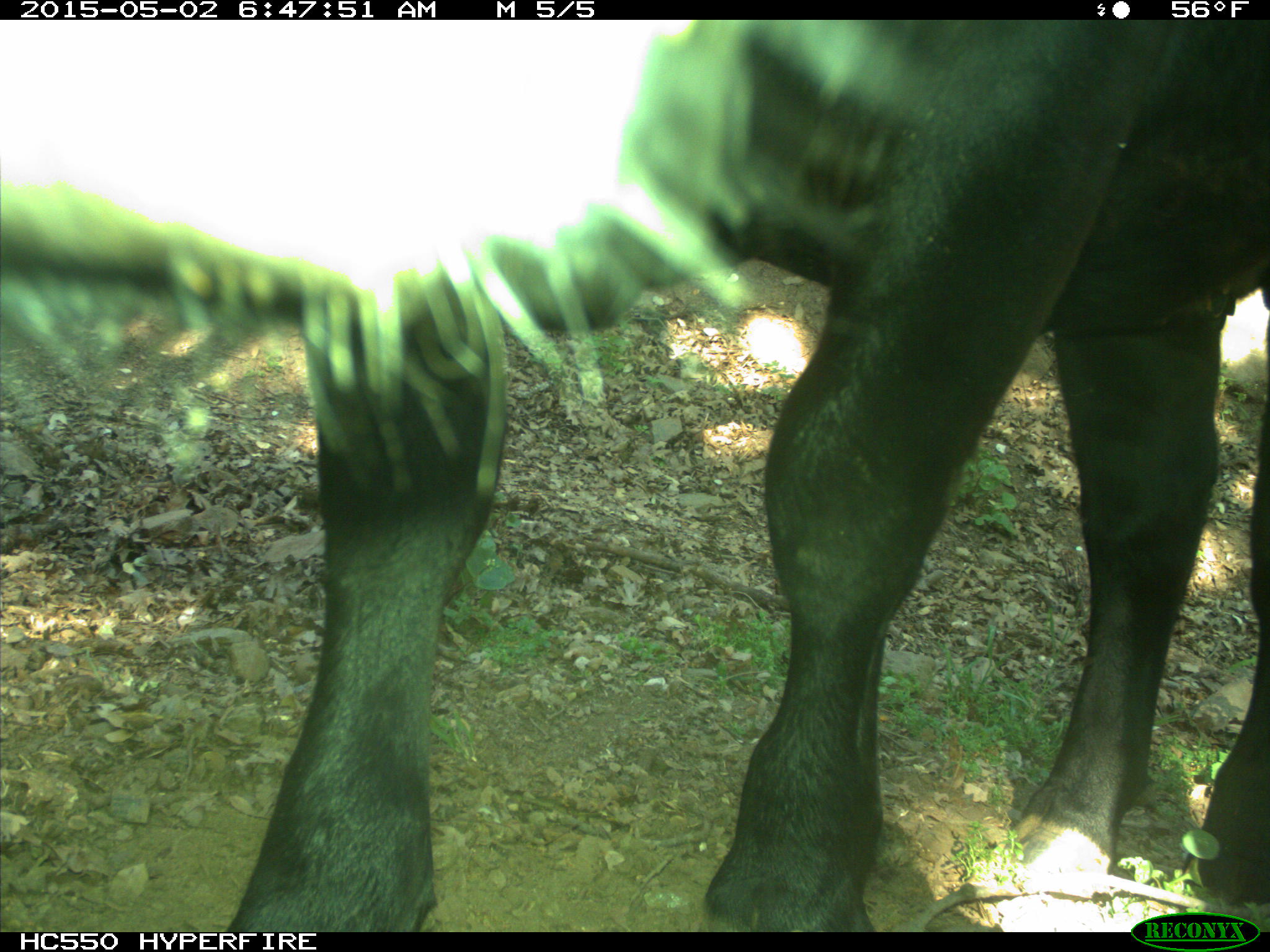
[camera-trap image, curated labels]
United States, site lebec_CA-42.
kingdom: Animalia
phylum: Chordata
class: Mammalia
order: Artiodactyla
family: Bovidae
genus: Bos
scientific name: Bos taurus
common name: domestic cow